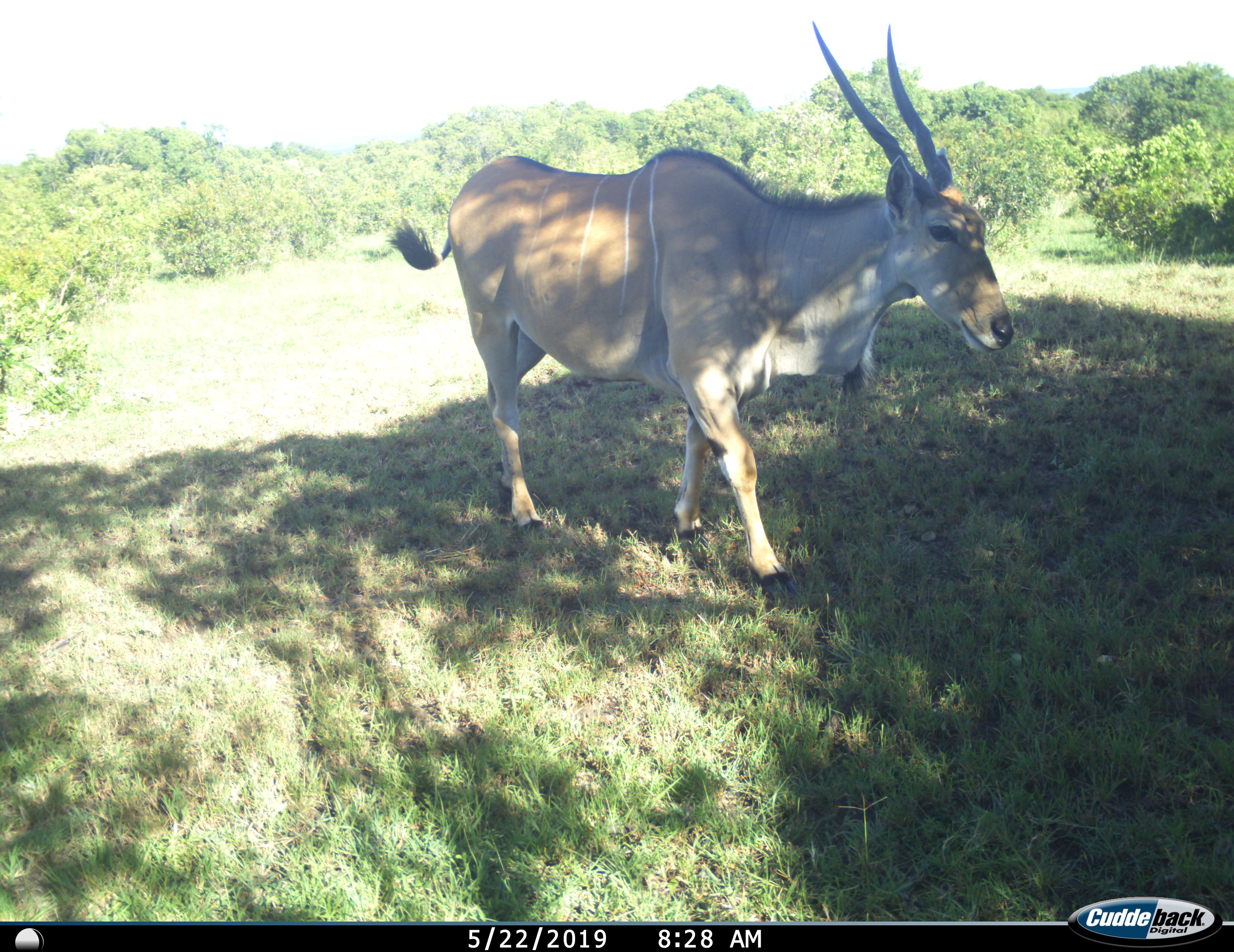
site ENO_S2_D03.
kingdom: Animalia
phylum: Chordata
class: Mammalia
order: Artiodactyla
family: Bovidae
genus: Tragelaphus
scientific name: Tragelaphus oryx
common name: eland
Eland (Tragelaphus oryx), count 1. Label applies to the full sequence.